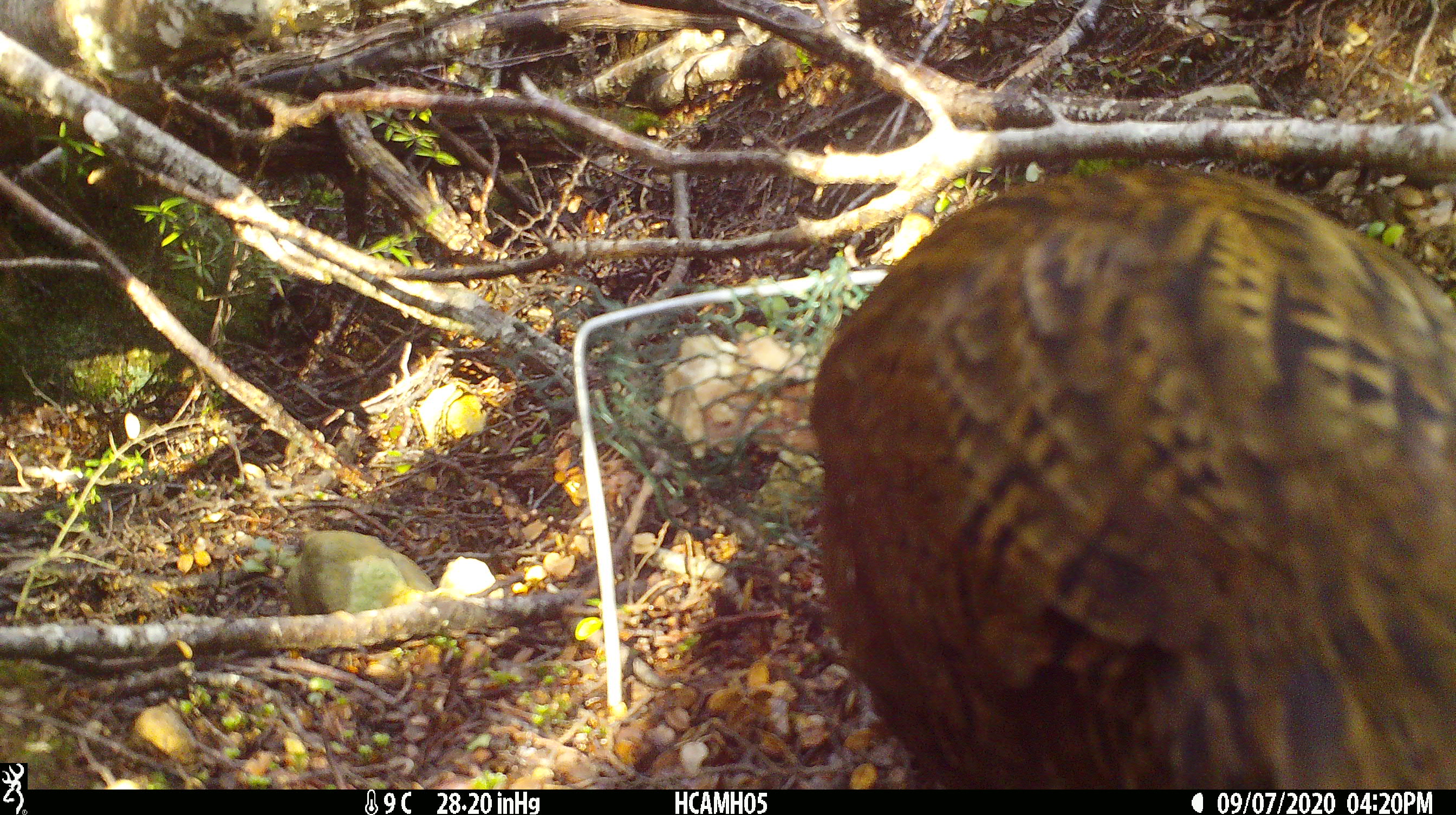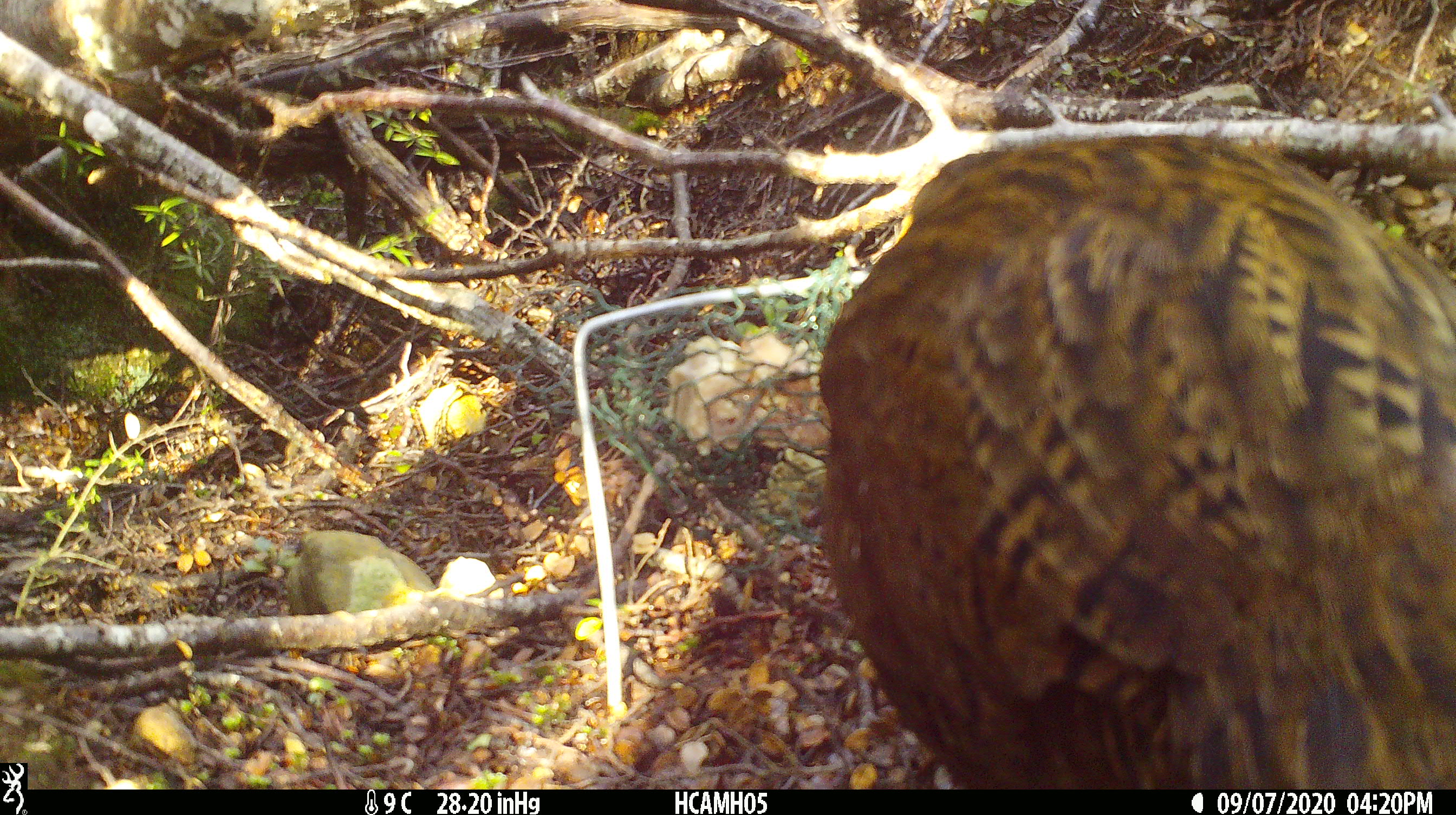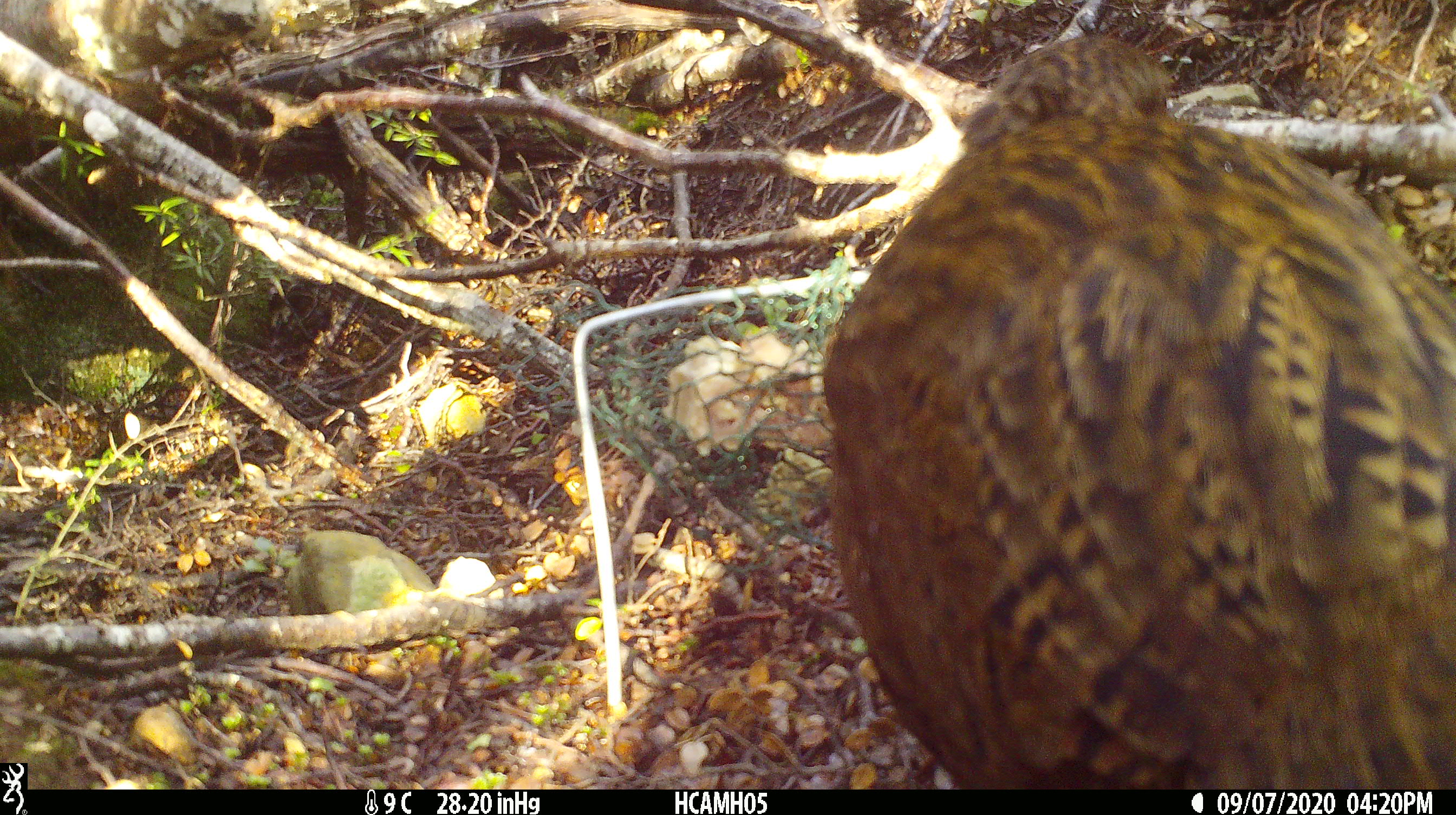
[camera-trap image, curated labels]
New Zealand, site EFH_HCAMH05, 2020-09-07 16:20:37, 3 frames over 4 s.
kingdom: Animalia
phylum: Chordata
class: Aves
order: Gruiformes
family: Rallidae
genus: Gallirallus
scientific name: Gallirallus australis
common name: weka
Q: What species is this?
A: Weka (Gallirallus australis).